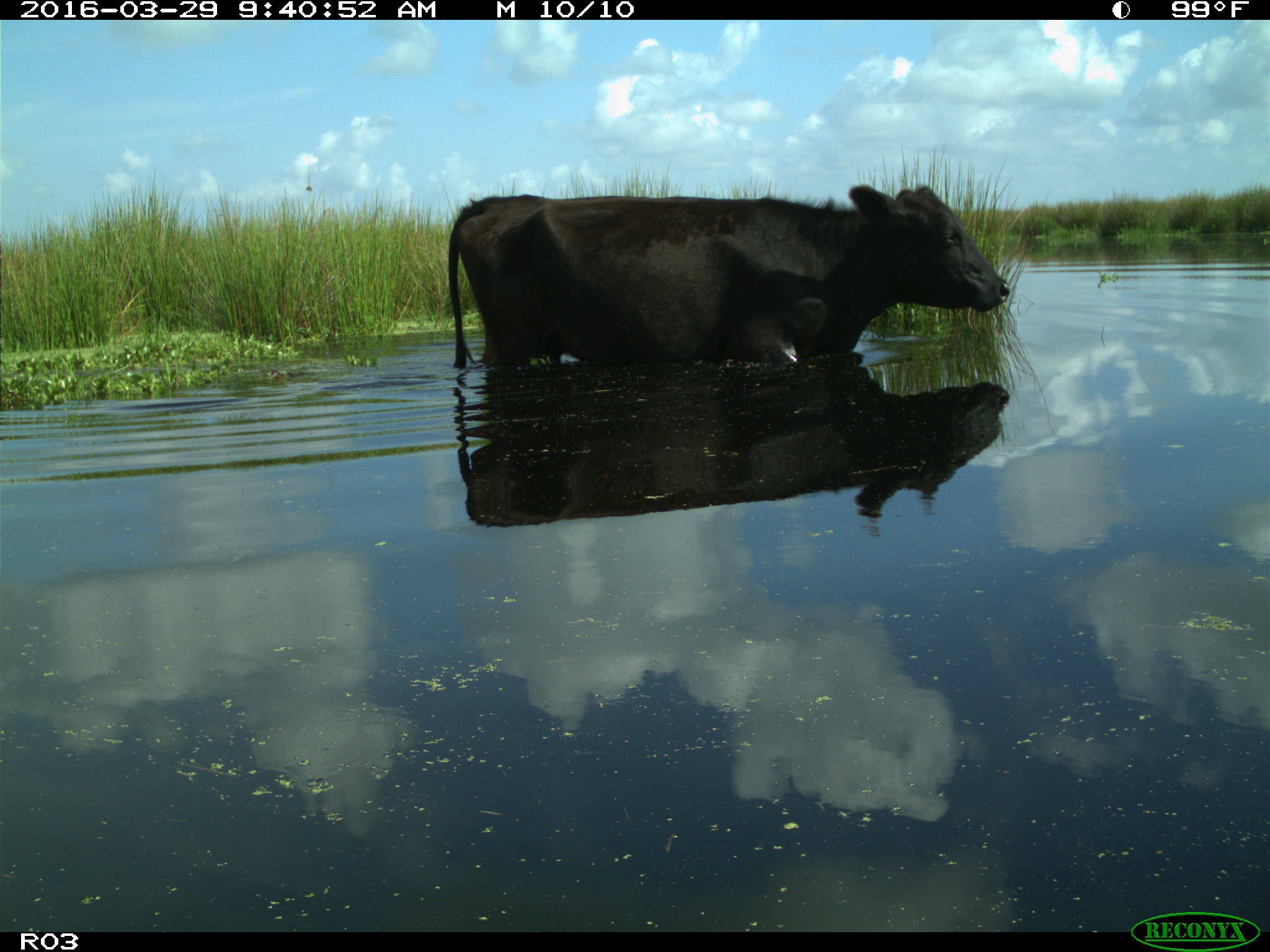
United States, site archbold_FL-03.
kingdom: Animalia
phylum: Chordata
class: Mammalia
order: Artiodactyla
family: Bovidae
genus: Bos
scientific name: Bos taurus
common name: domestic cow